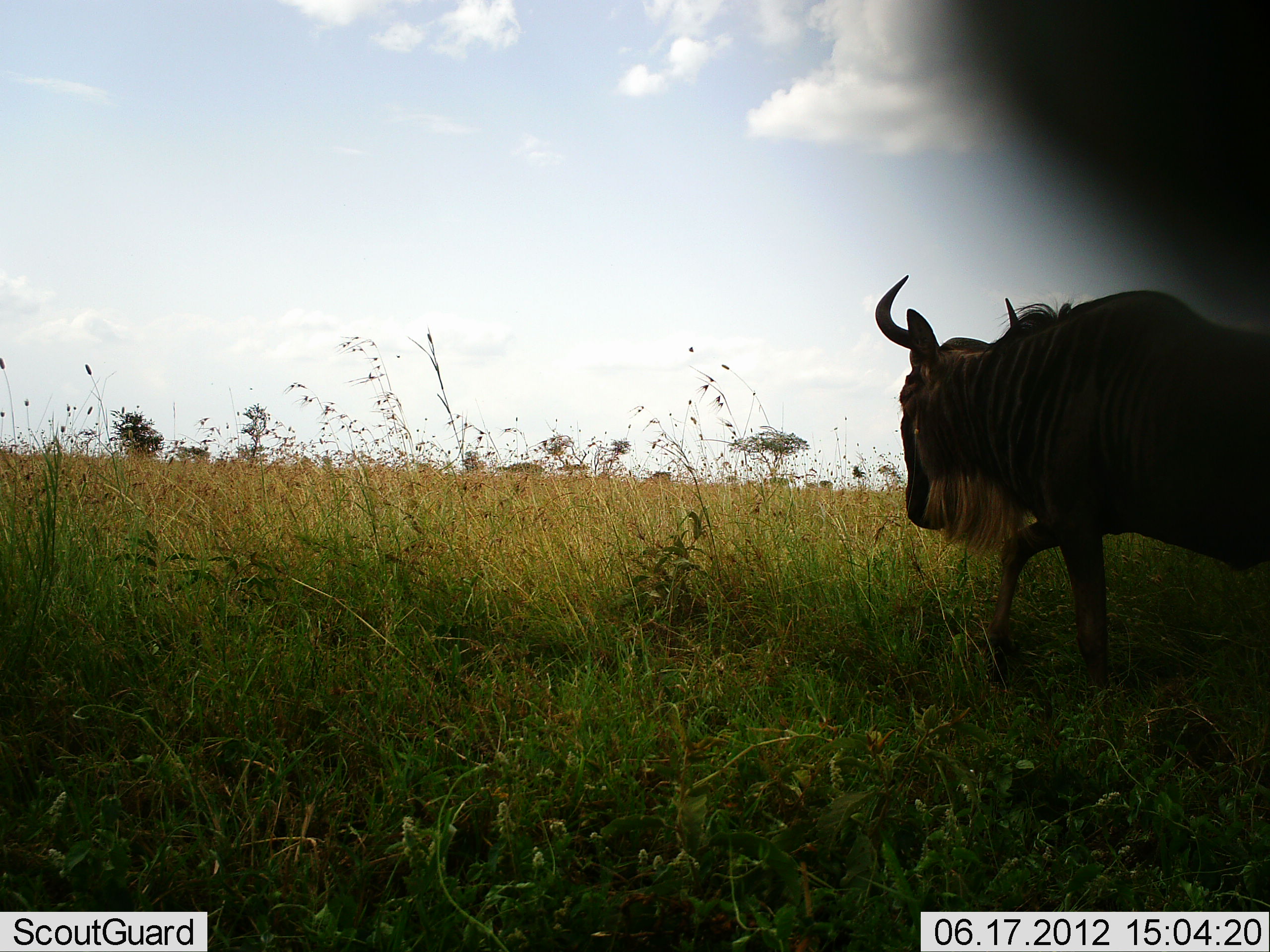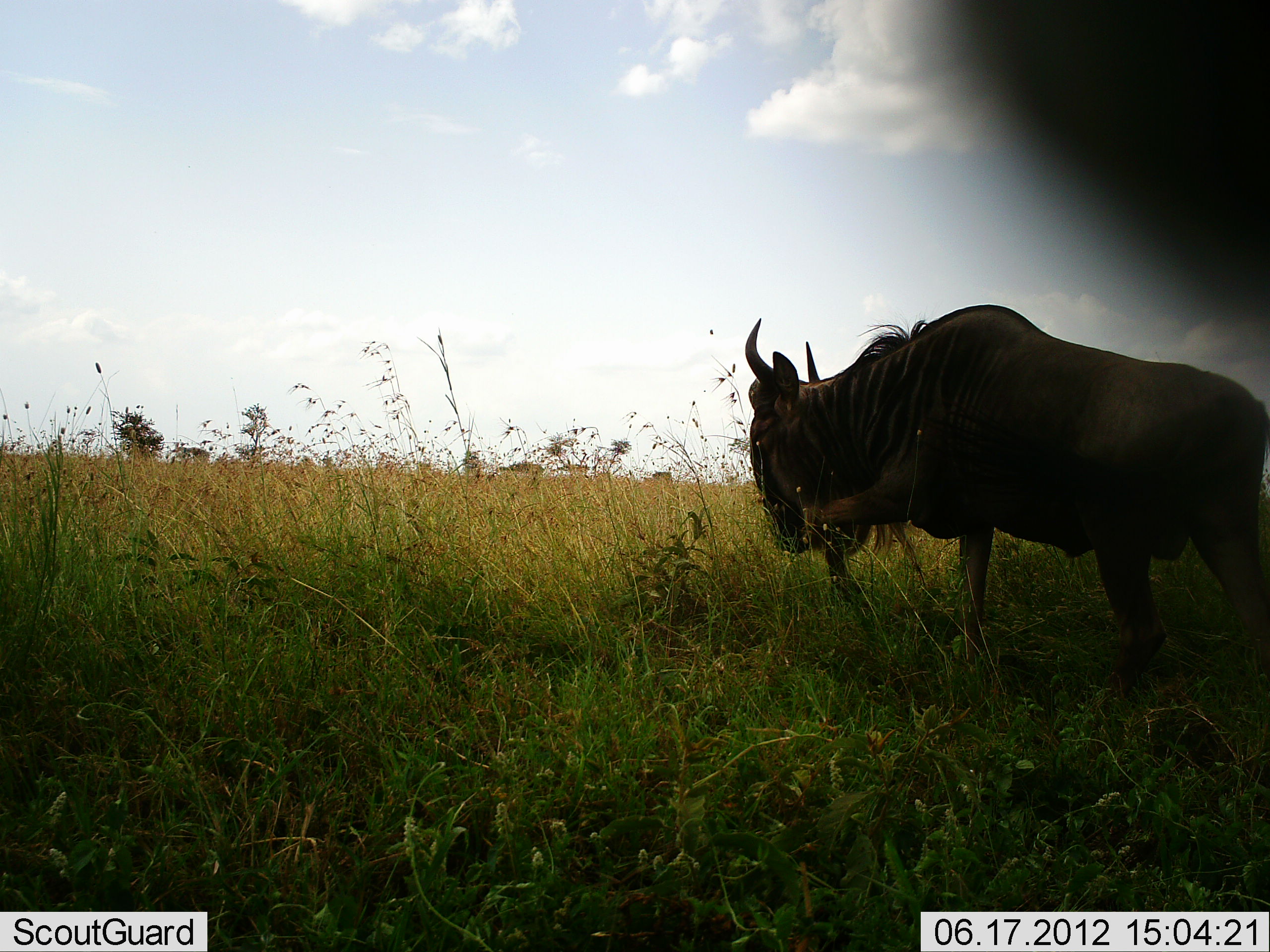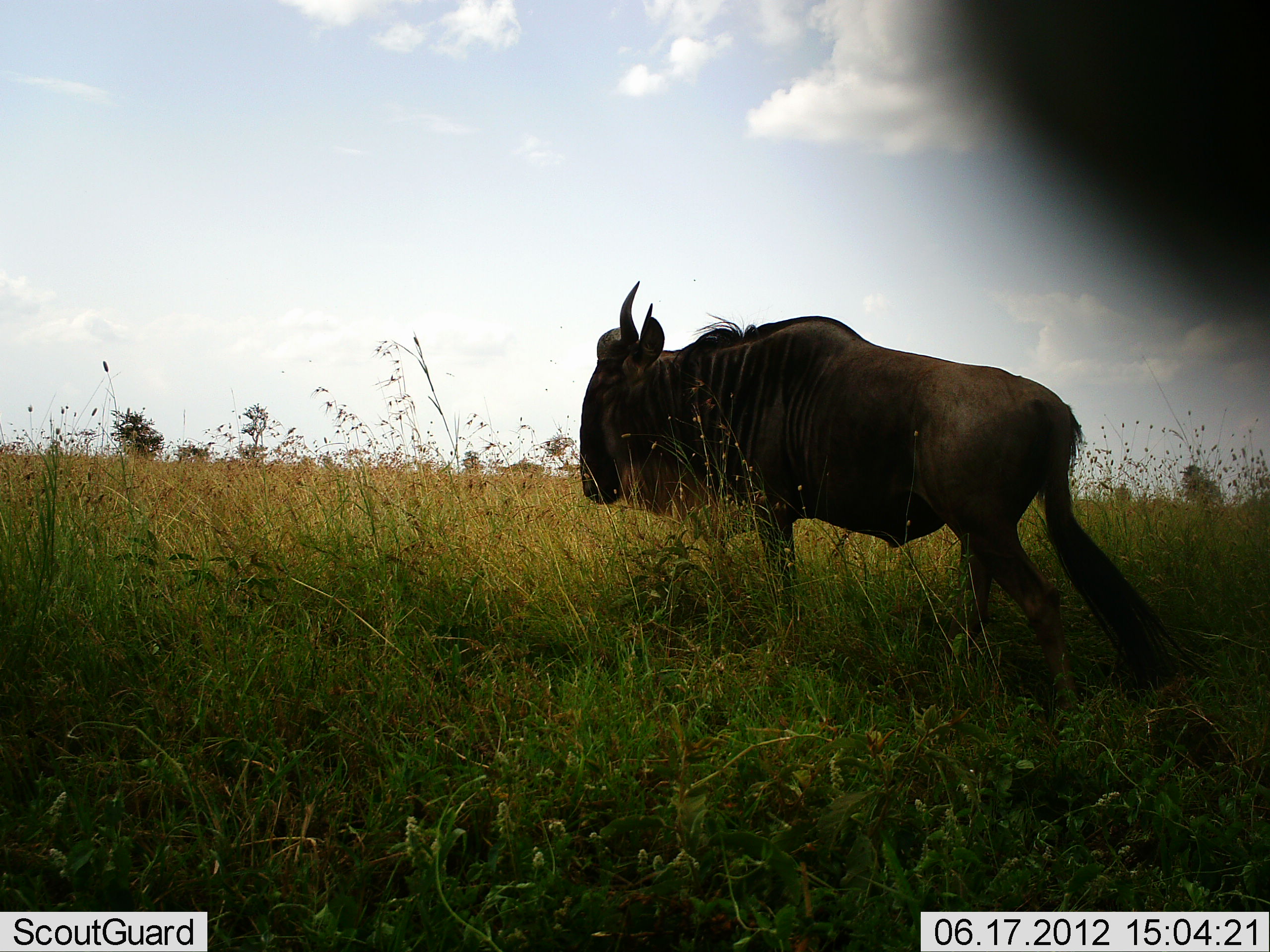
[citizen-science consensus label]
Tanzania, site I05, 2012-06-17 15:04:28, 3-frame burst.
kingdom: Animalia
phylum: Chordata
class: Mammalia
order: Artiodactyla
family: Bovidae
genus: Connochaetes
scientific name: Connochaetes taurinus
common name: blue wildebeest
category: wildebeest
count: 1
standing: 9%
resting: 0%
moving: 100%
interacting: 0%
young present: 0%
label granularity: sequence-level